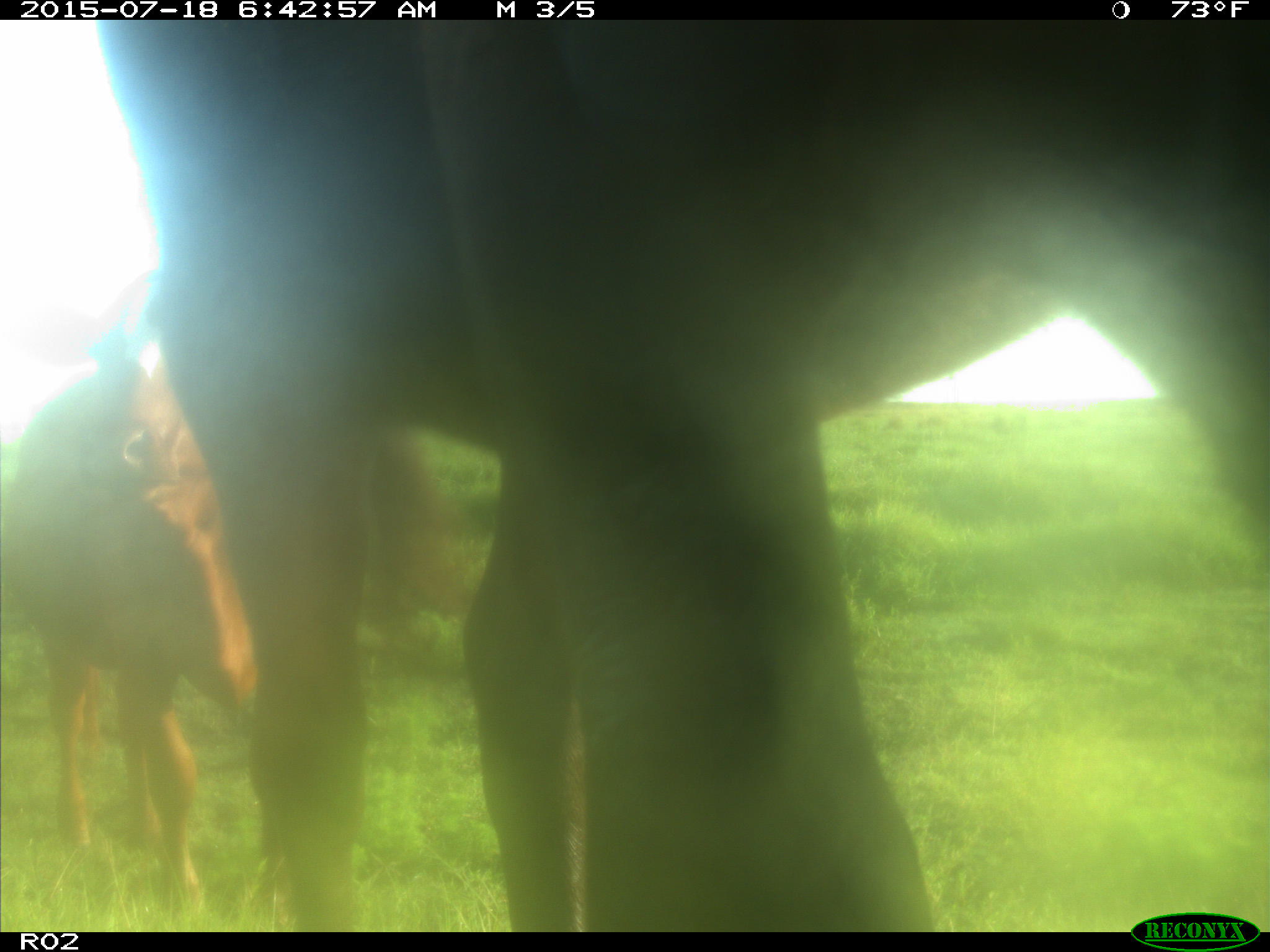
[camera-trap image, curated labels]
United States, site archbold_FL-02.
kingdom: Animalia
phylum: Chordata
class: Mammalia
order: Artiodactyla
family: Bovidae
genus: Bos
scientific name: Bos taurus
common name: domestic cow